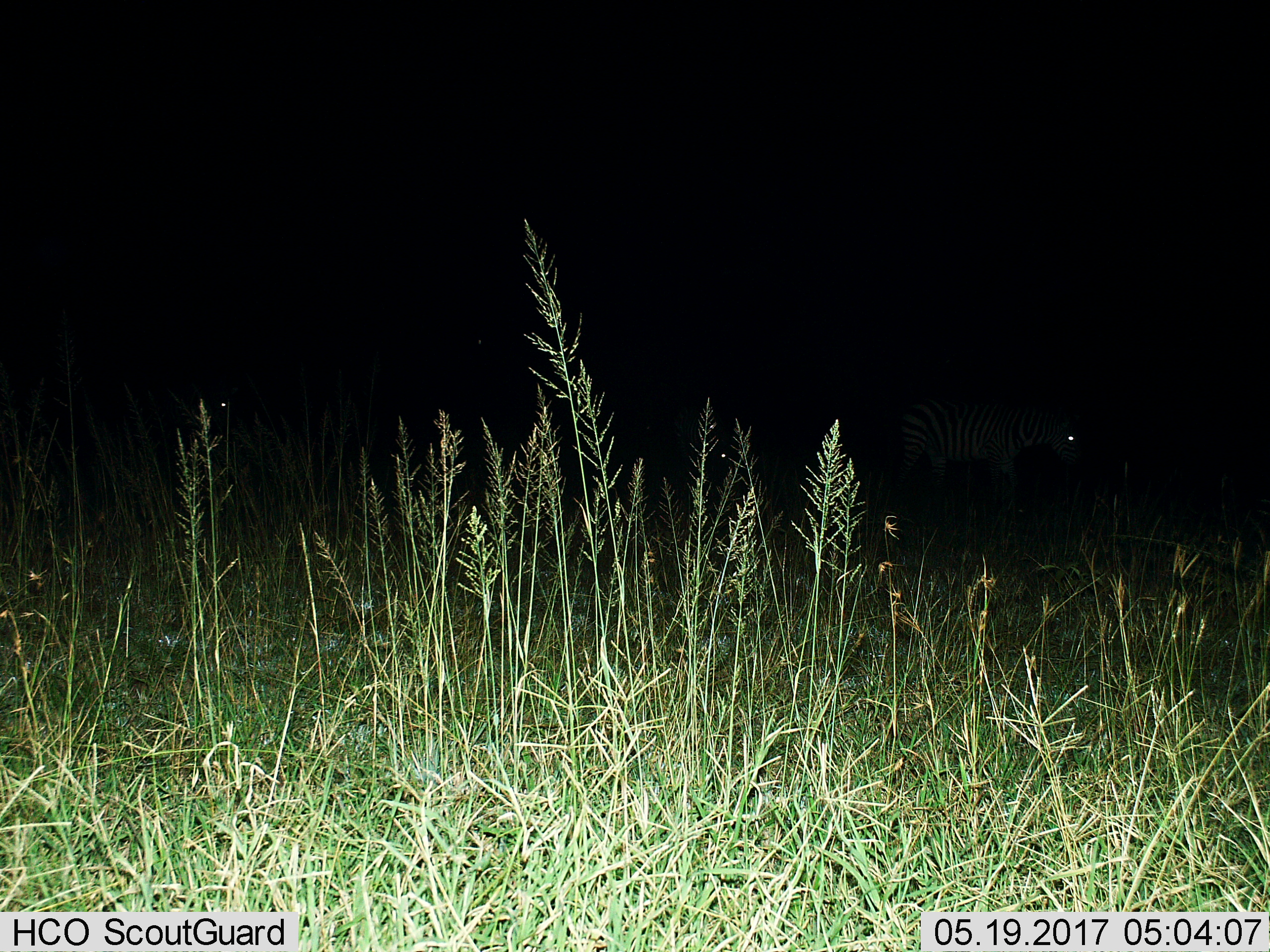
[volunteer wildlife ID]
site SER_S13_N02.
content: unidentified animal